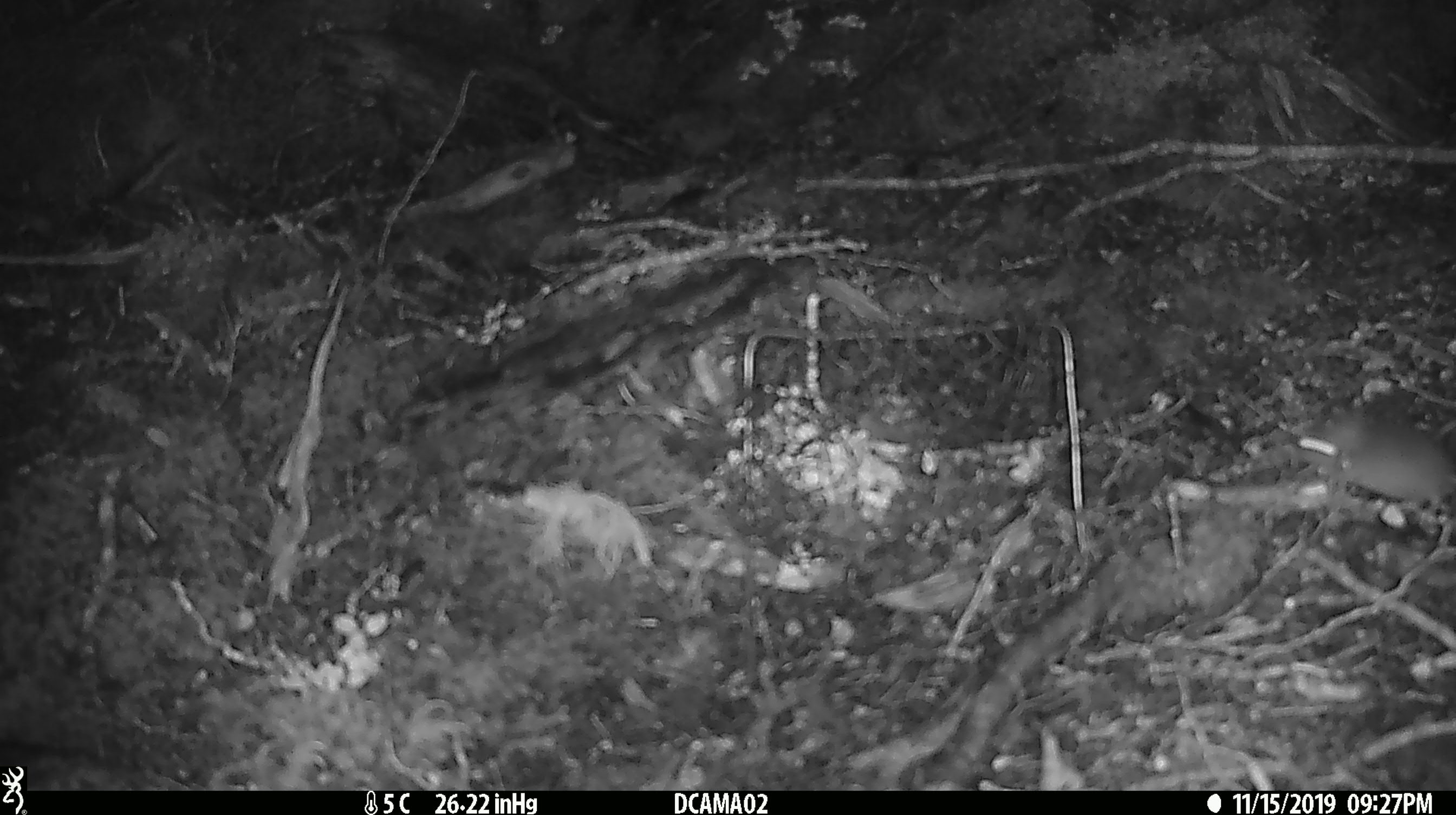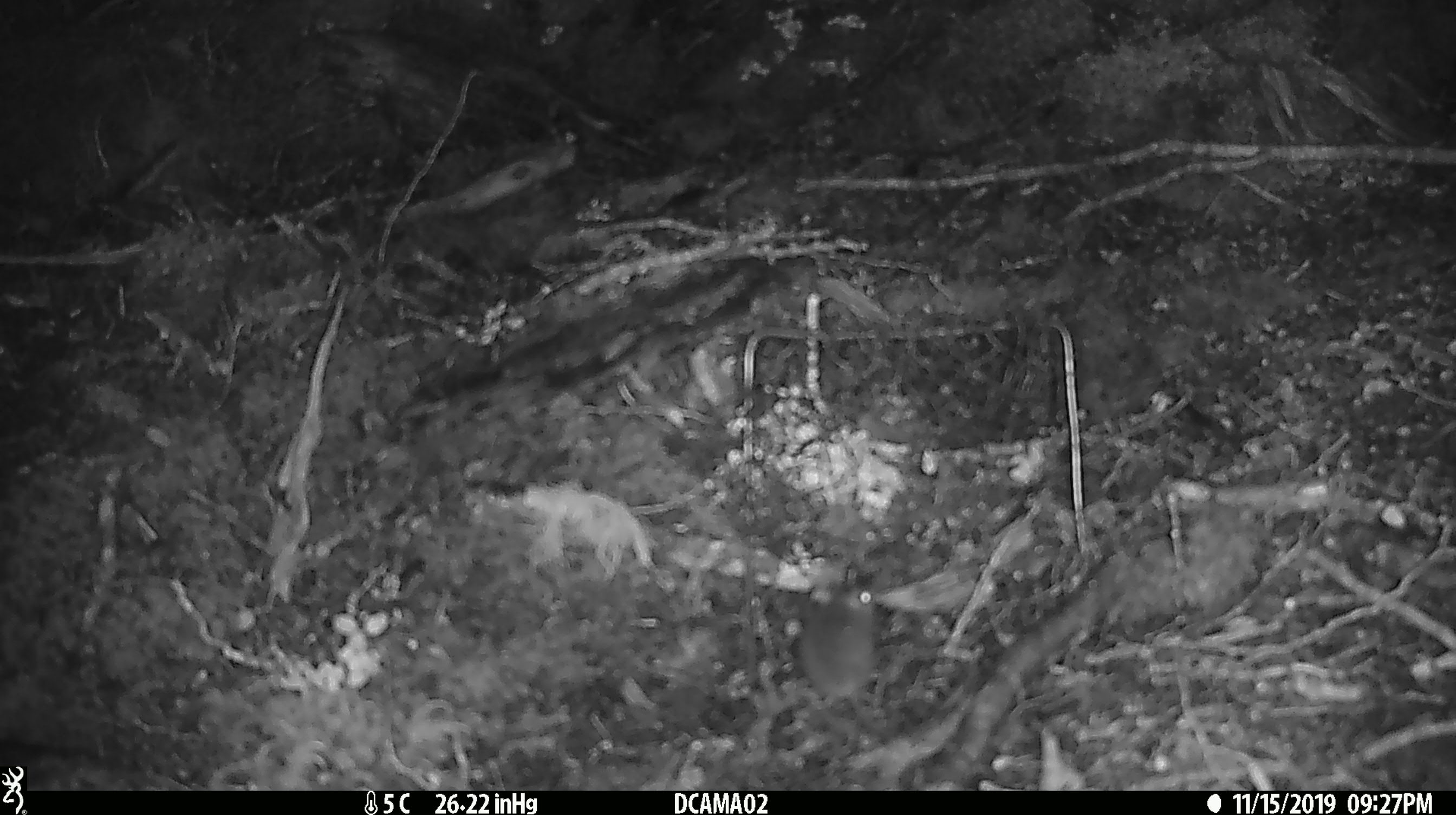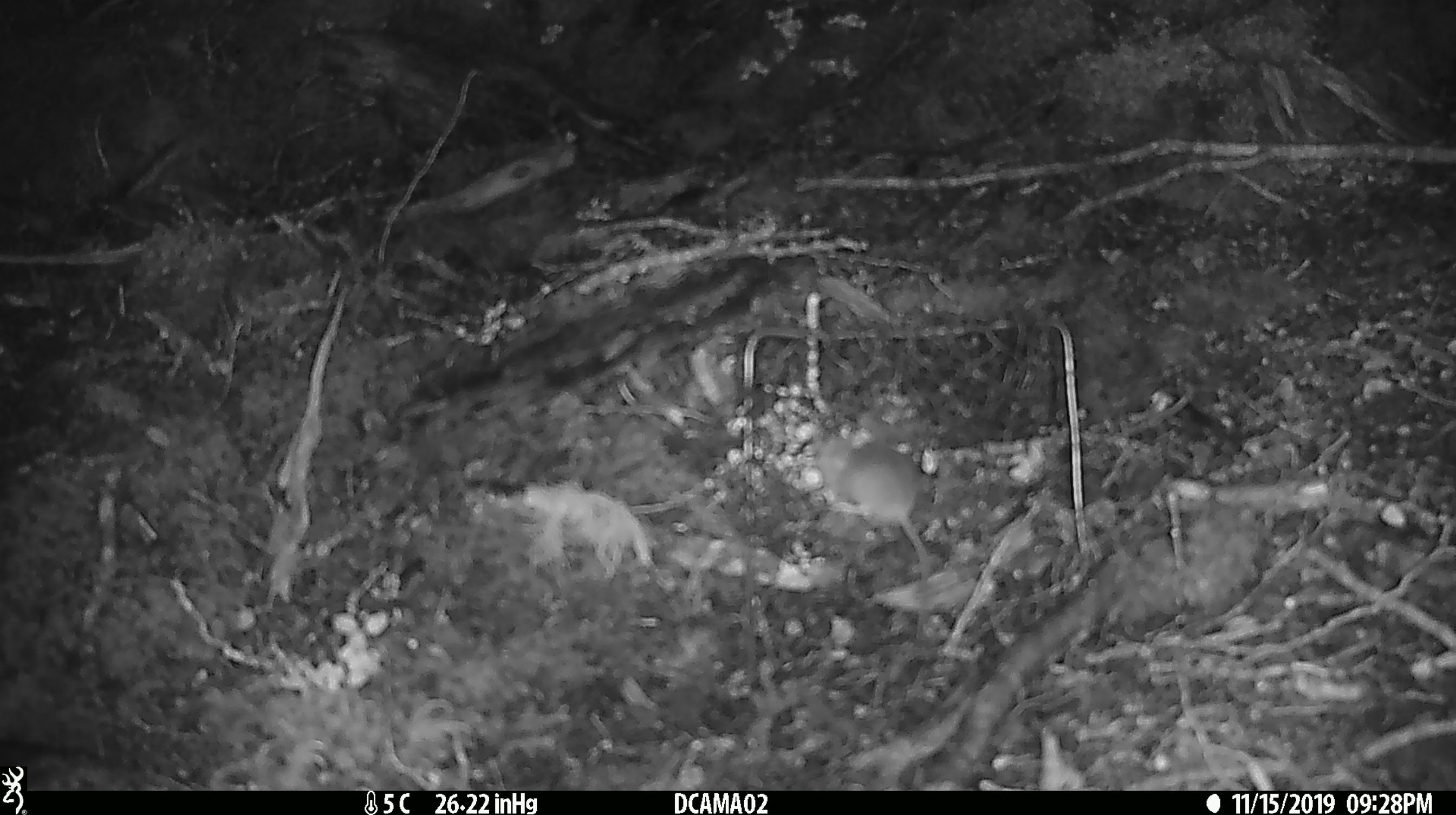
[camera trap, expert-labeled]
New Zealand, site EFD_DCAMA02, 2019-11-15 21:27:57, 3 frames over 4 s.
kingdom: Animalia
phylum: Chordata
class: Mammalia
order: Rodentia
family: Muridae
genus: Mus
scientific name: Mus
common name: mouse